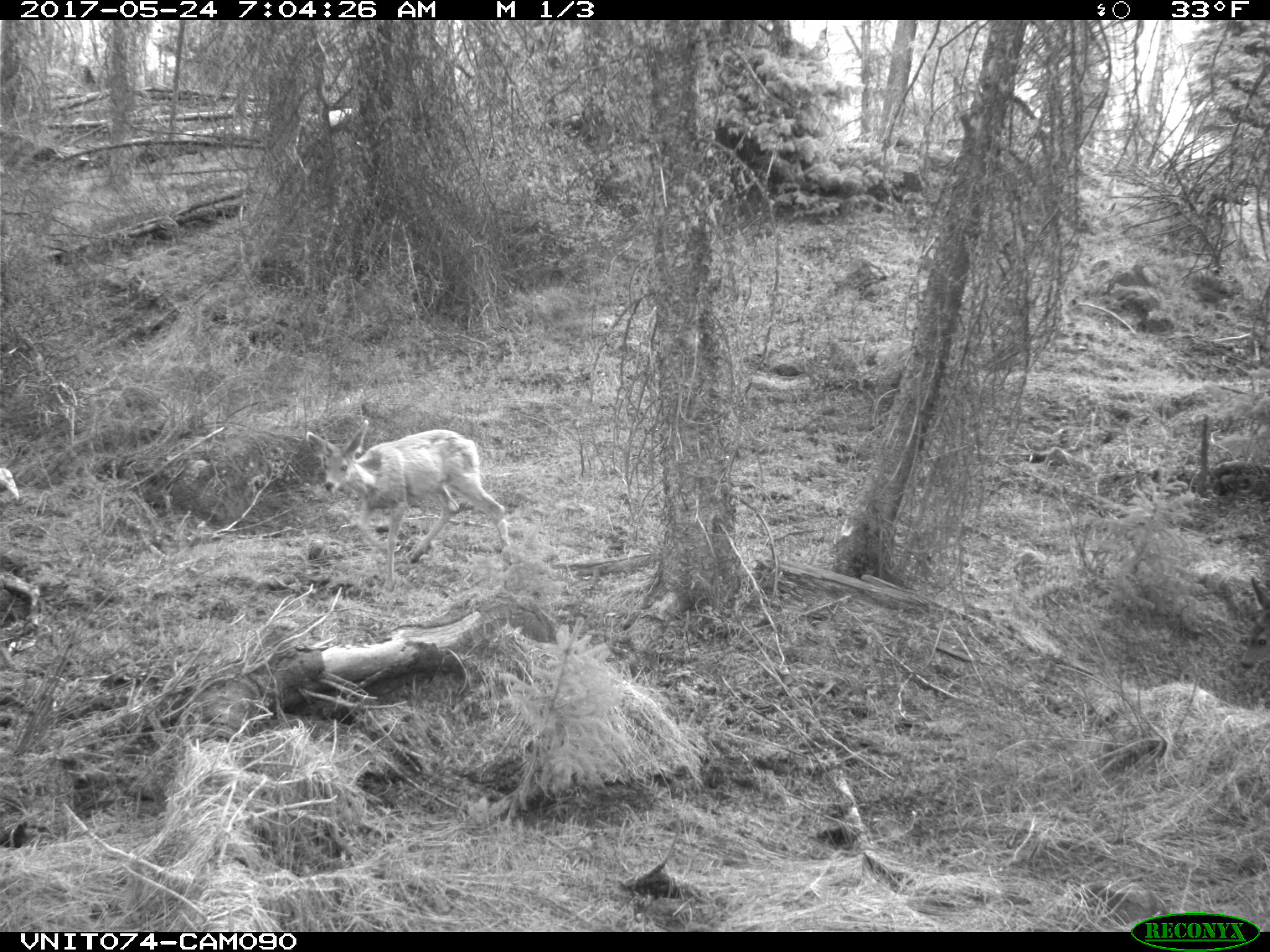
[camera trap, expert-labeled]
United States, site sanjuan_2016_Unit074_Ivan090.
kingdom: Animalia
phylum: Chordata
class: Mammalia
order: Artiodactyla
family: Cervidae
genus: Odocoileus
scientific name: Odocoileus hemionus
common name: mule deer